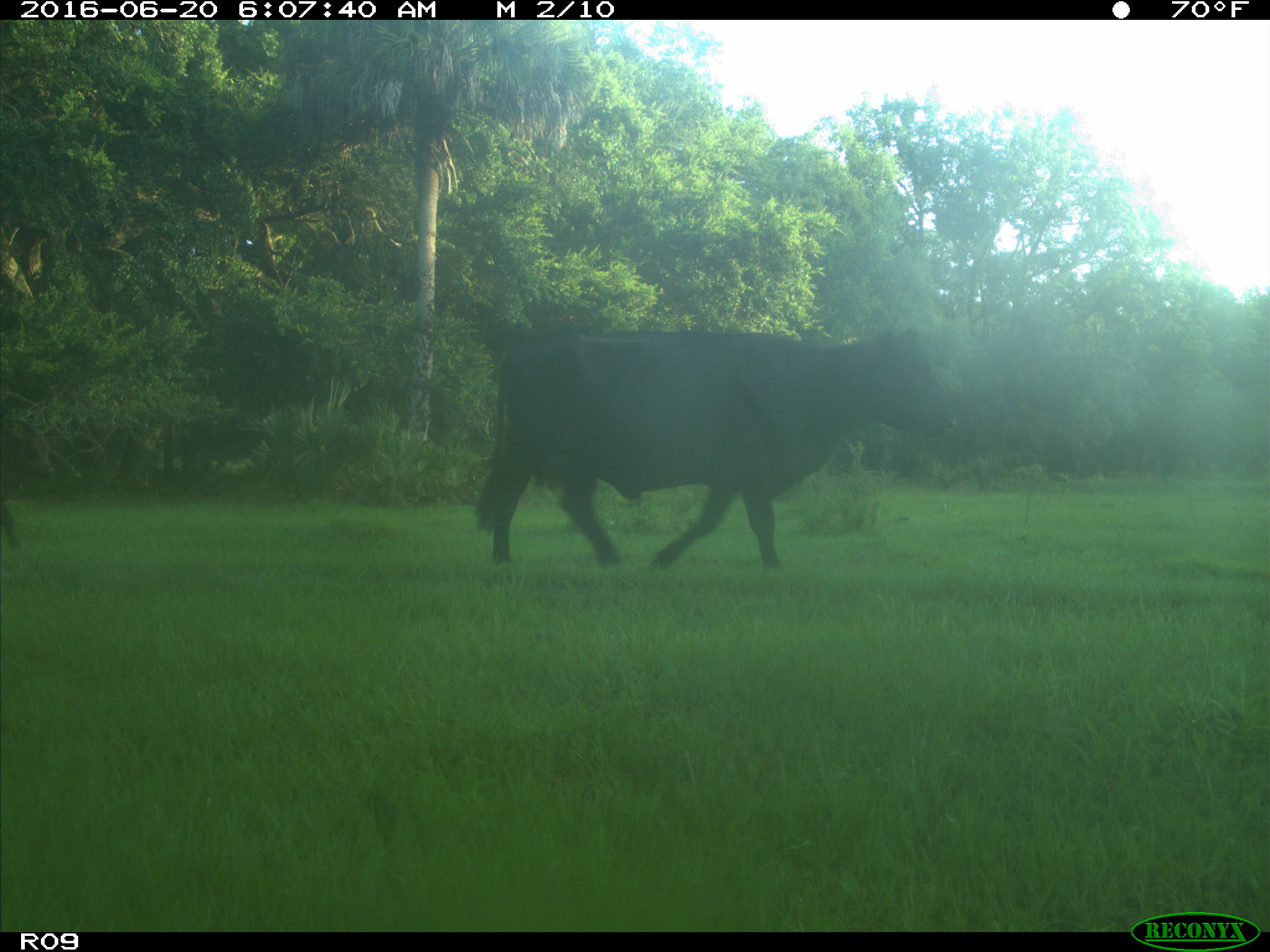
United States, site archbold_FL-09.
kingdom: Animalia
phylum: Chordata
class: Mammalia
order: Artiodactyla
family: Bovidae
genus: Bos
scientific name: Bos taurus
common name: domestic cow